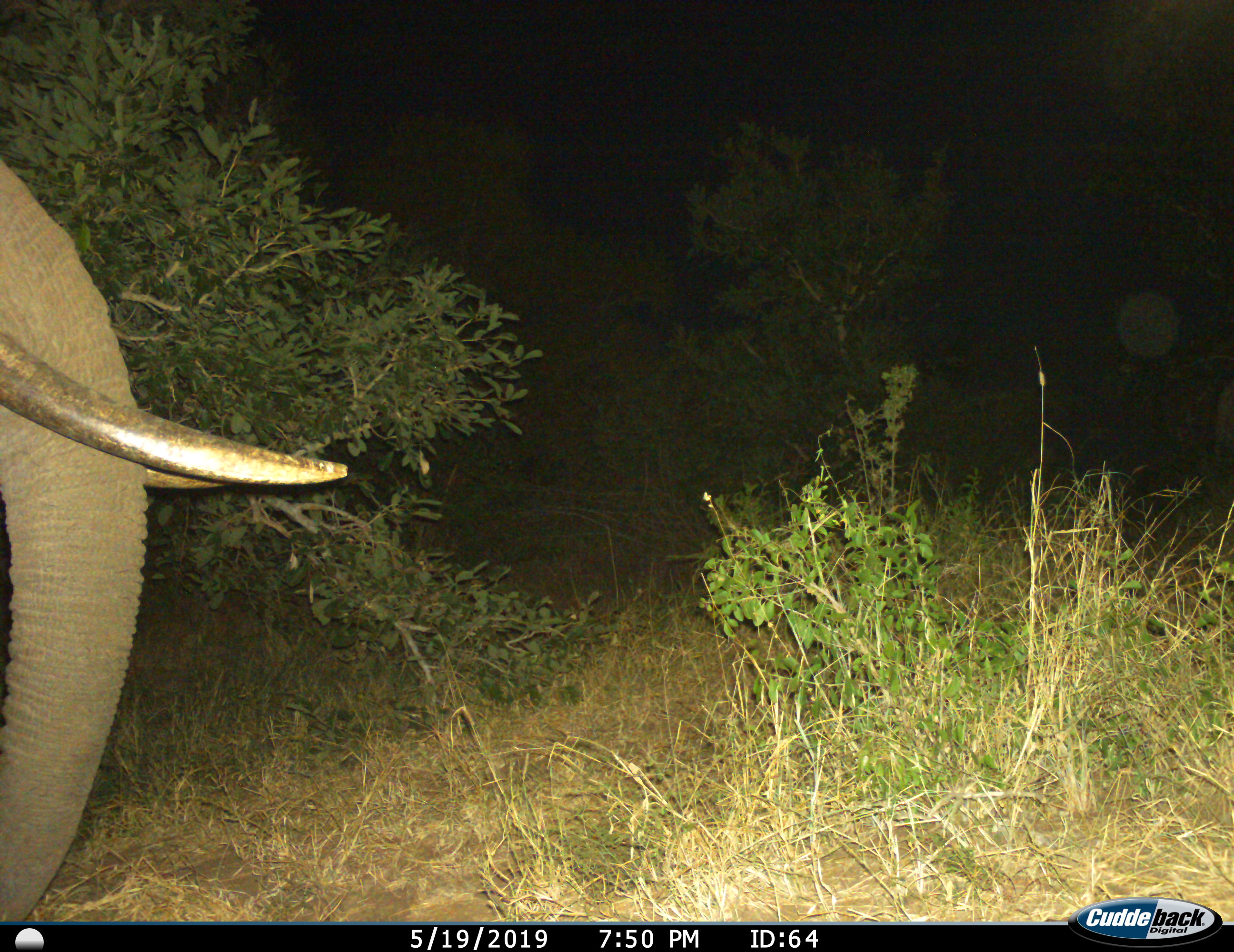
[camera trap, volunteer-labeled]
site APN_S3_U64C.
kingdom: Animalia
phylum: Chordata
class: Mammalia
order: Proboscidea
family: Elephantidae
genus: Loxodonta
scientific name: Loxodonta africana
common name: african bush elephant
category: elephant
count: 1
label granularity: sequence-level